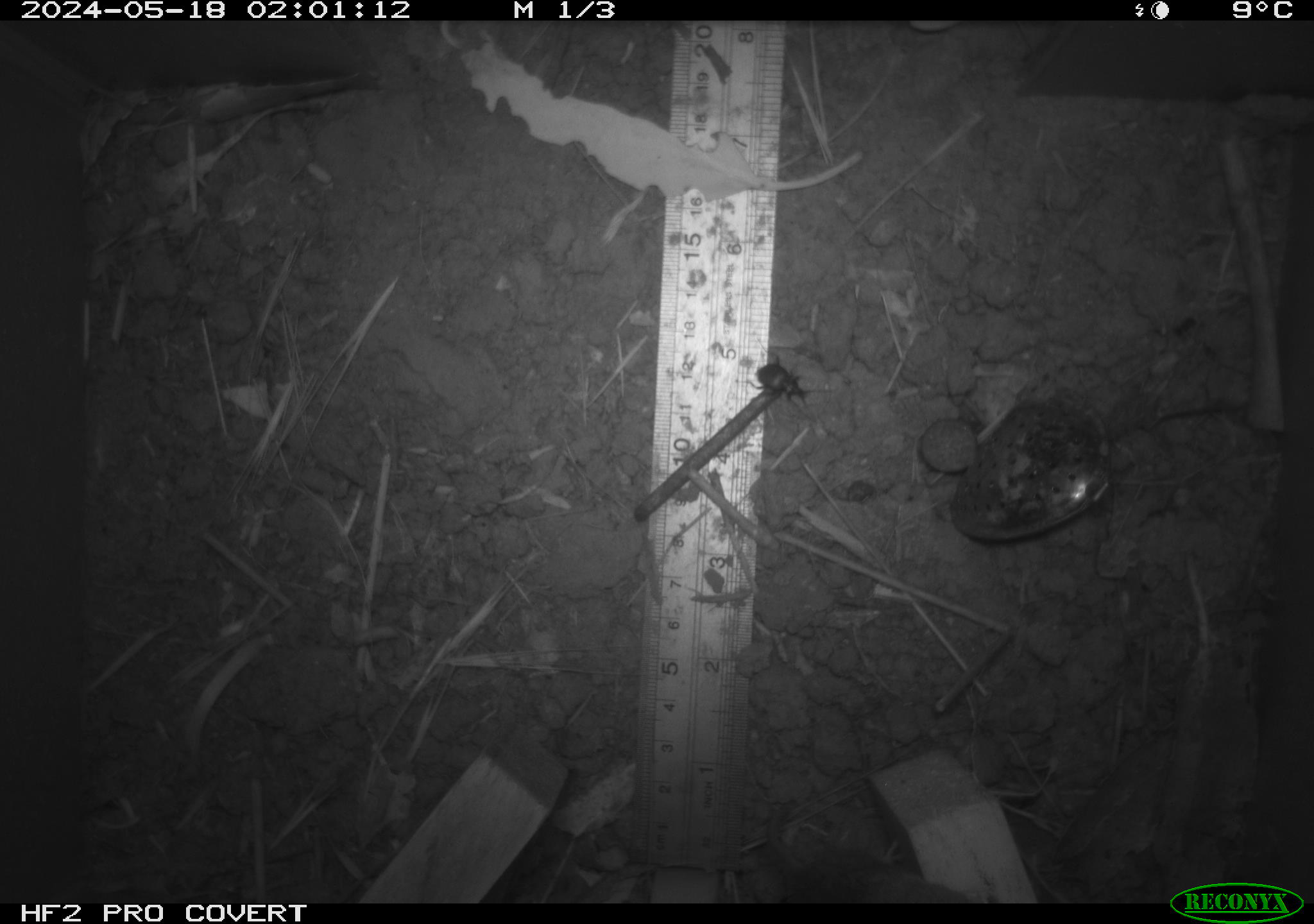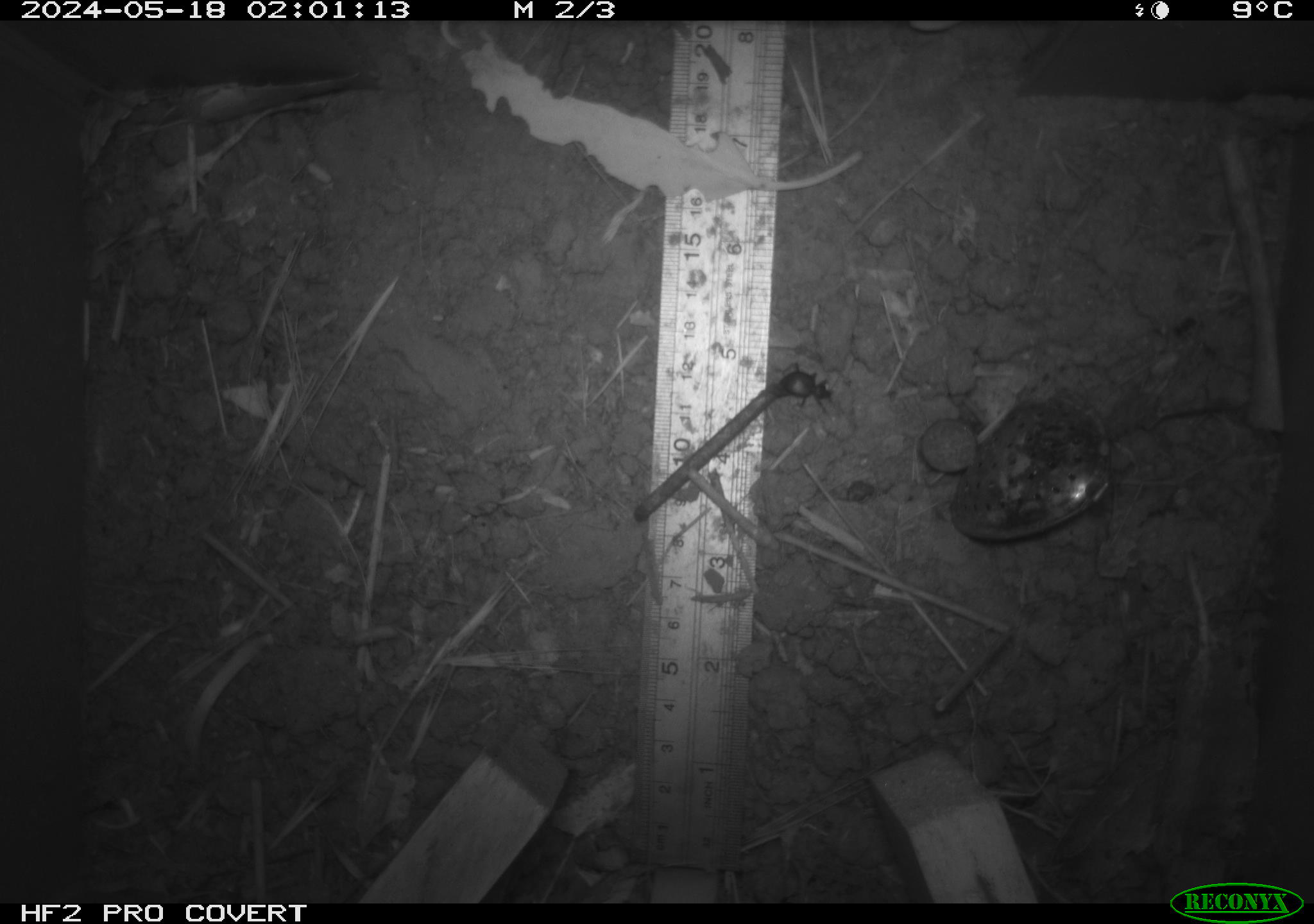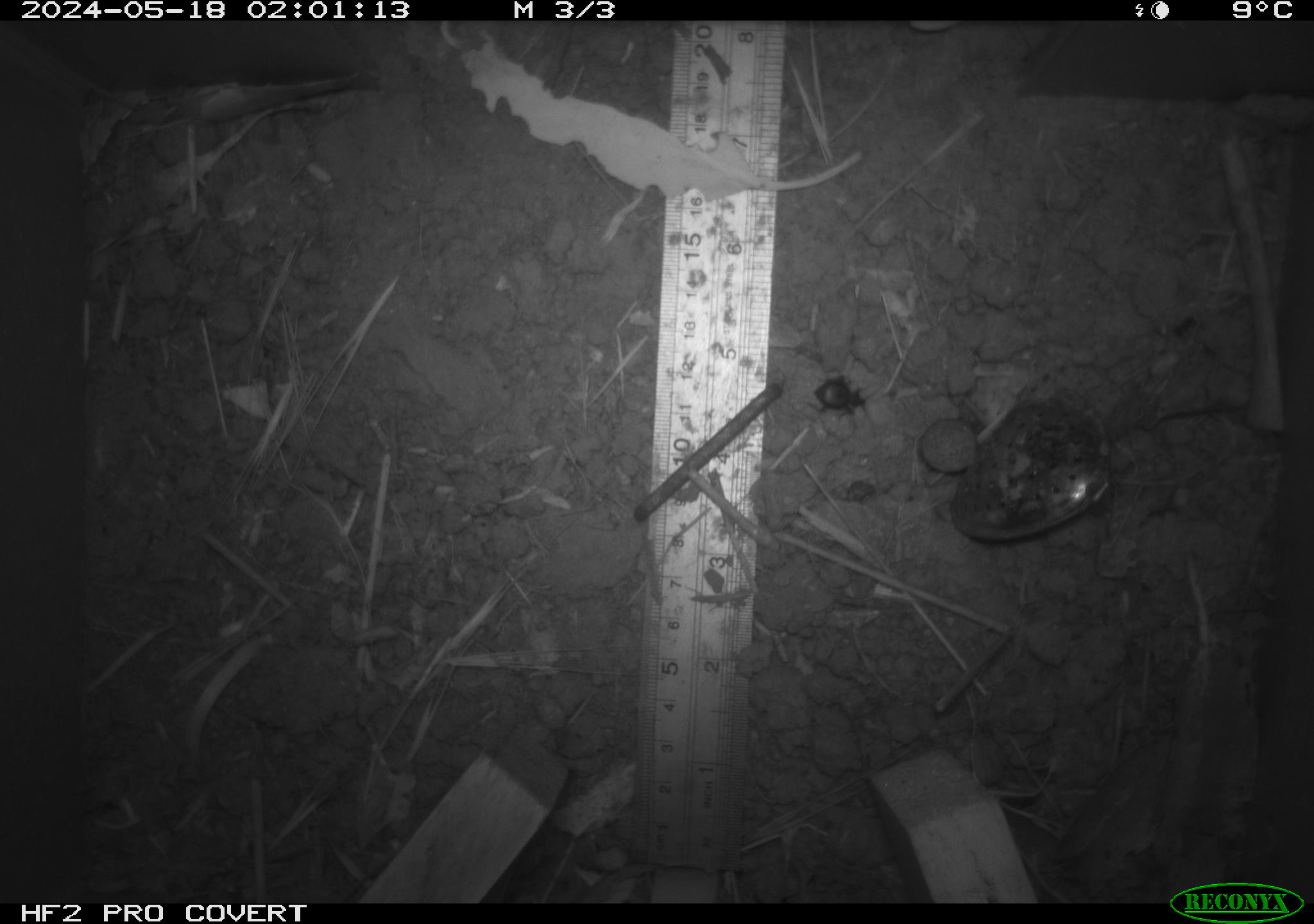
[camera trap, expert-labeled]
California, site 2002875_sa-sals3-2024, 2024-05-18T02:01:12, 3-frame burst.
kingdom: Animalia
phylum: Chordata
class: Mammalia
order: Rodentia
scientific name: Rodentia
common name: rodent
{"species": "rodent (Rodentia)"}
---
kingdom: Animalia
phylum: Arthropoda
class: Insecta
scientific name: Insecta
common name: insect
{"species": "insect (Insecta)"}